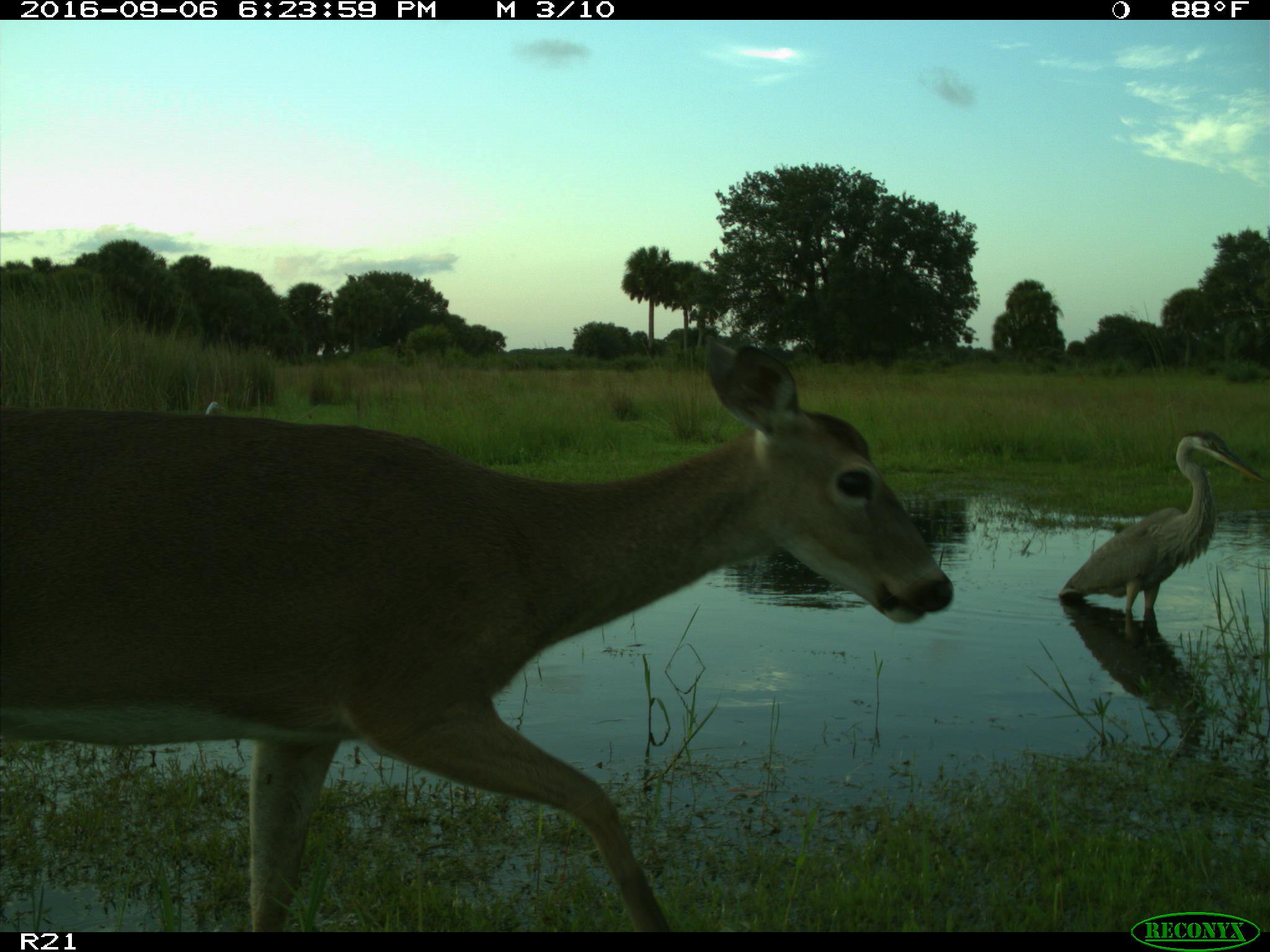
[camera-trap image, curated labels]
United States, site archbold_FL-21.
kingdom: Animalia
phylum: Chordata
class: Mammalia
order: Artiodactyla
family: Cervidae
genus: Odocoileus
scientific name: Odocoileus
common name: deer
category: unidentified deer